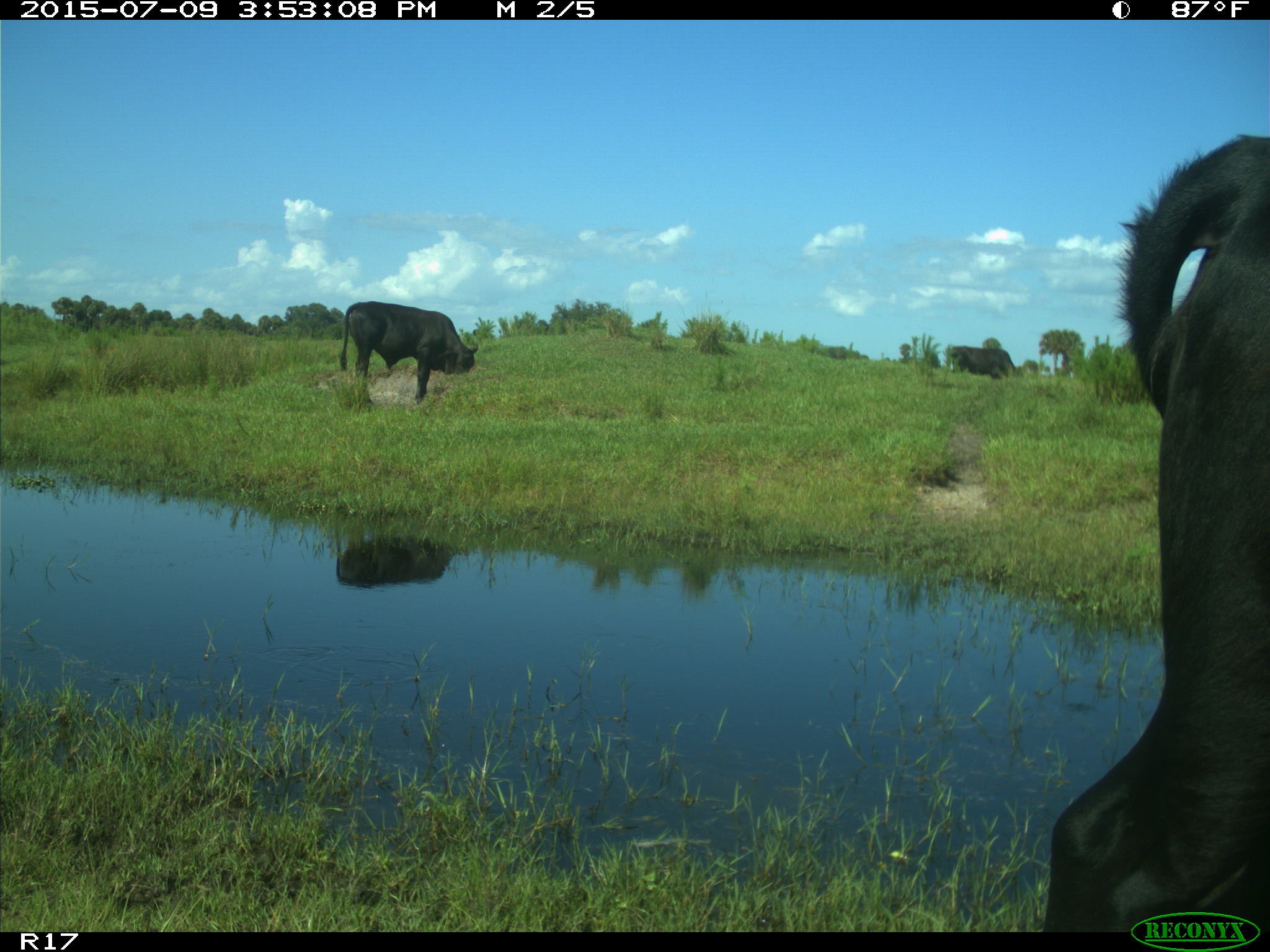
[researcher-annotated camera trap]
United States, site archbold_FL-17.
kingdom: Animalia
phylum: Chordata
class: Mammalia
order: Artiodactyla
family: Bovidae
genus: Bos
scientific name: Bos taurus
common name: domestic cow